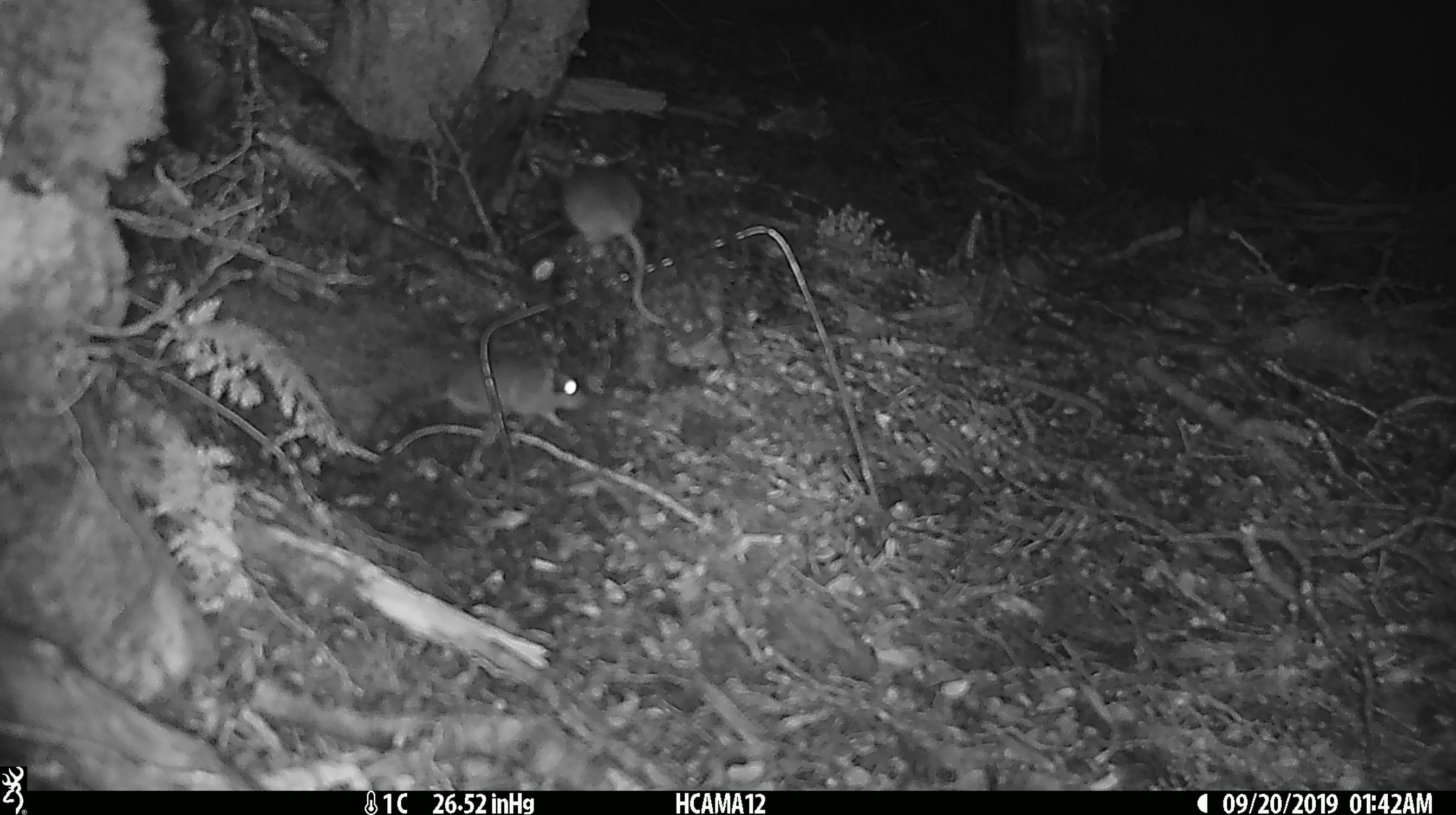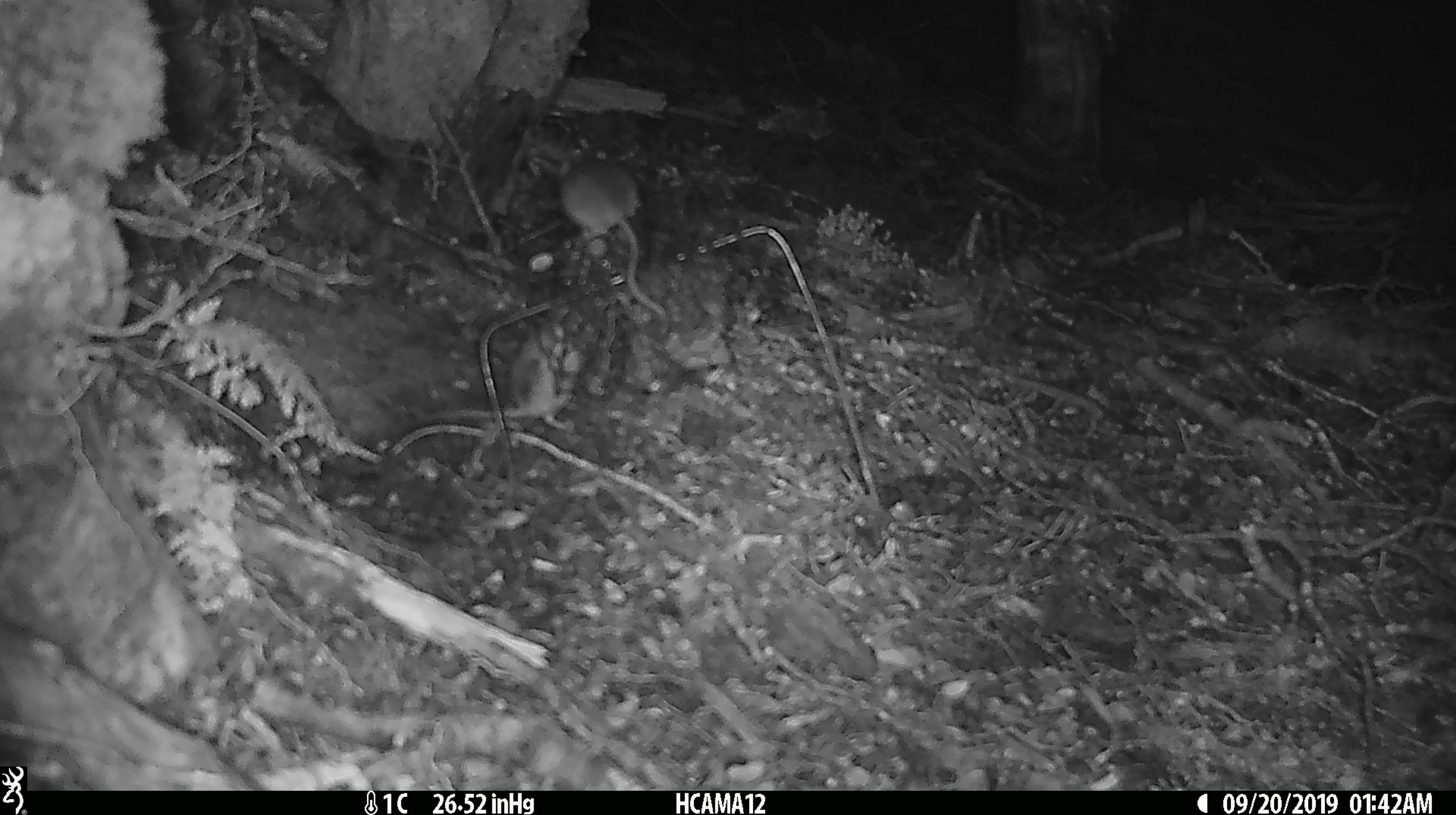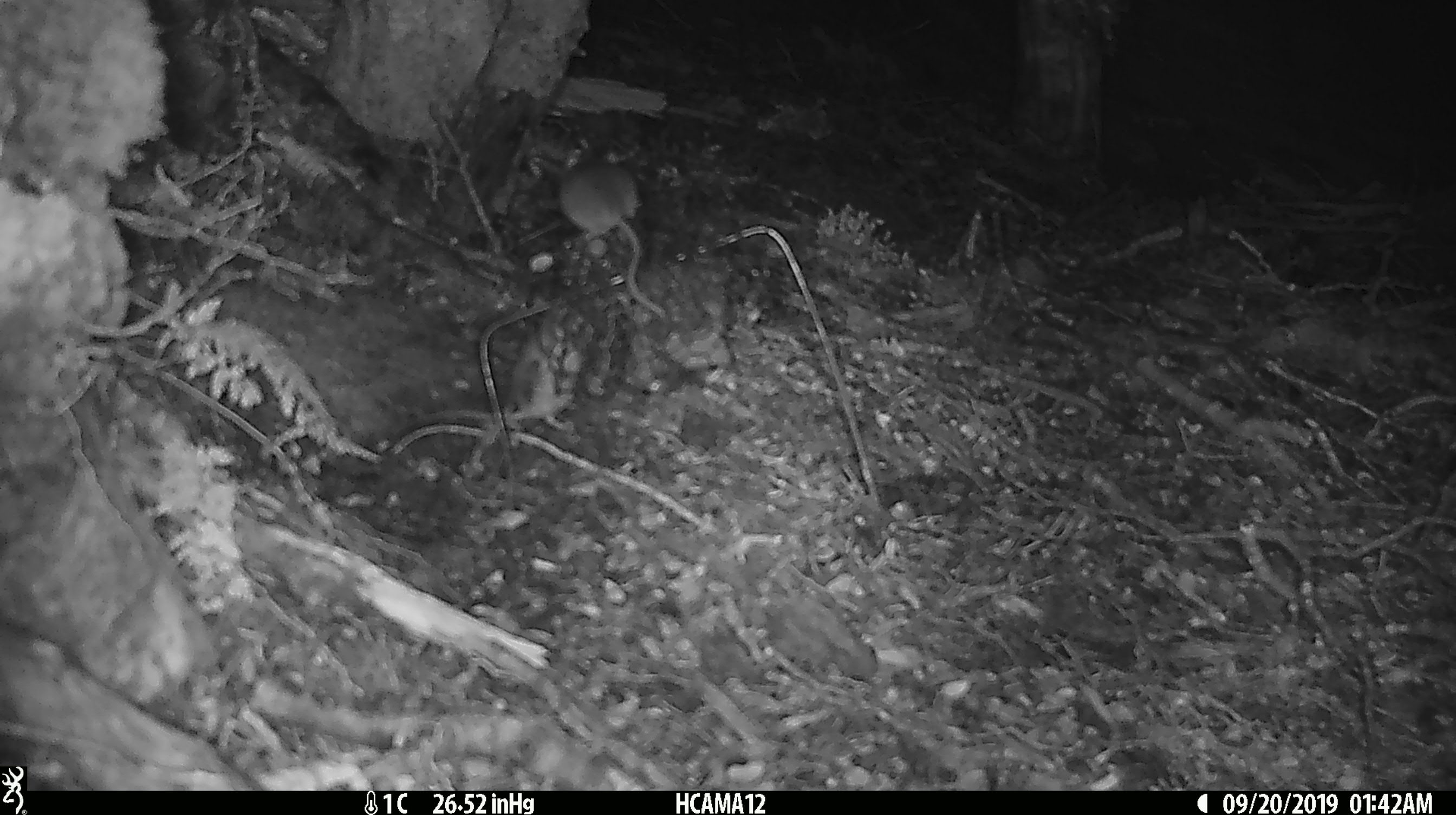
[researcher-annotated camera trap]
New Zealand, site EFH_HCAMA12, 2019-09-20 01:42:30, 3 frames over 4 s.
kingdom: Animalia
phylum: Chordata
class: Mammalia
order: Rodentia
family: Muridae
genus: Mus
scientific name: Mus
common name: mouse